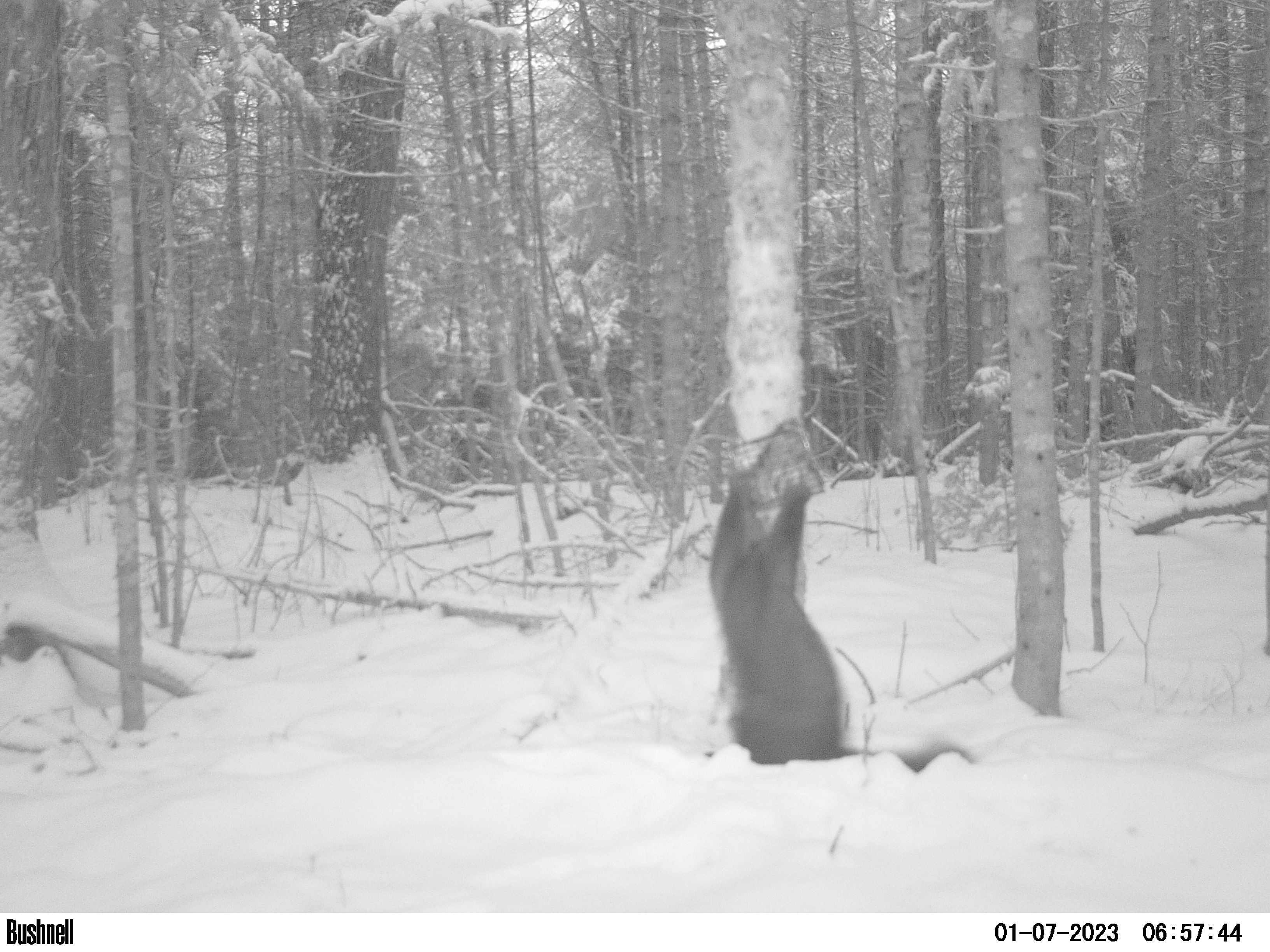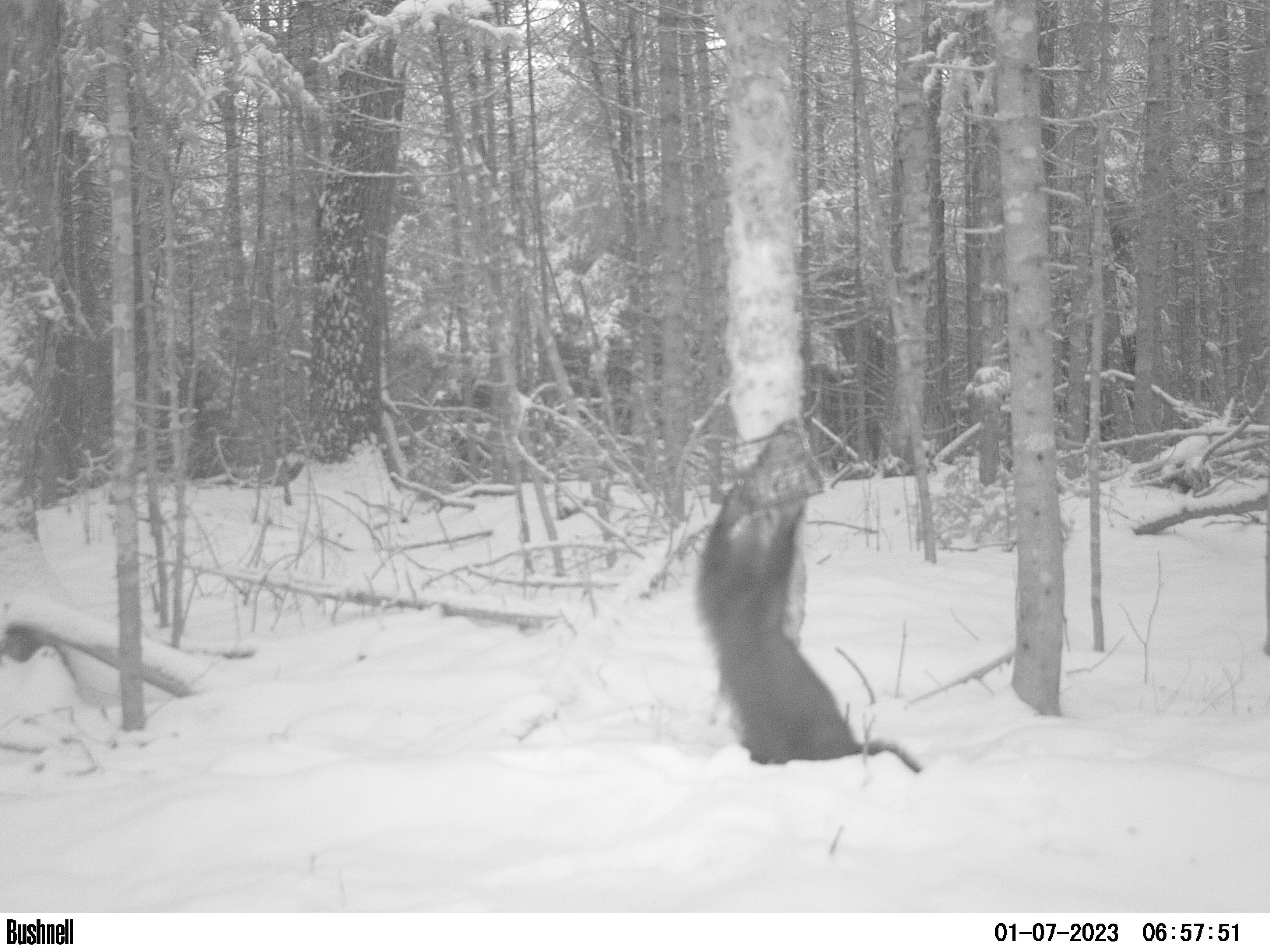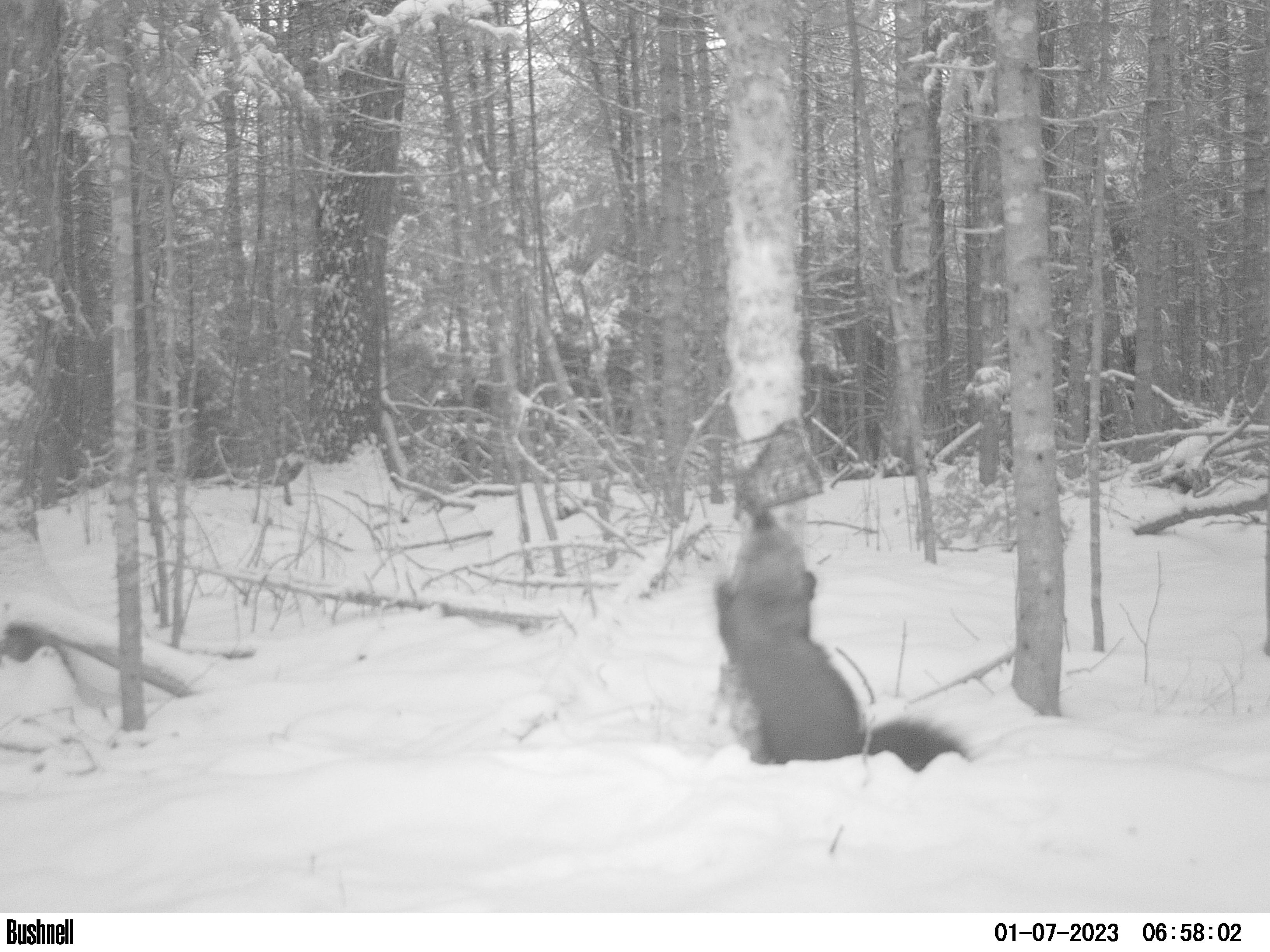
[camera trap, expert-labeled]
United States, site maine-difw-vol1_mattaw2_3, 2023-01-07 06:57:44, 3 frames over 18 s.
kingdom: Animalia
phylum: Chordata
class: Mammalia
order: Carnivora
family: Mustelidae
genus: Pekania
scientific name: Pekania pennanti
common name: fisher